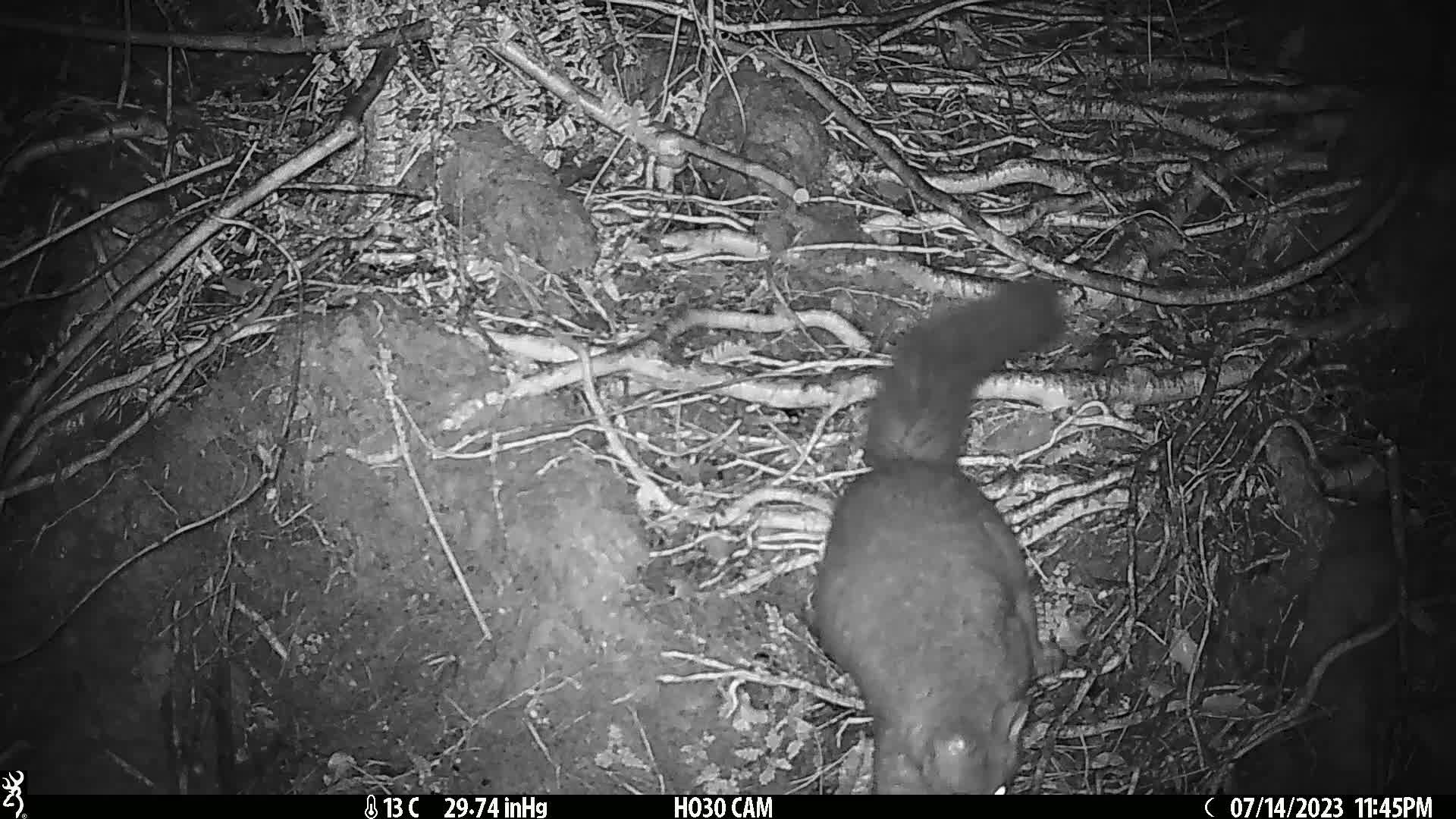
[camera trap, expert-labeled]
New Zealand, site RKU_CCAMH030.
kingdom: Animalia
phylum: Chordata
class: Mammalia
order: Diprotodontia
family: Phalangeridae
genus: Trichosurus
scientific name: Trichosurus vulpecula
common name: common brushtail possum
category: possum